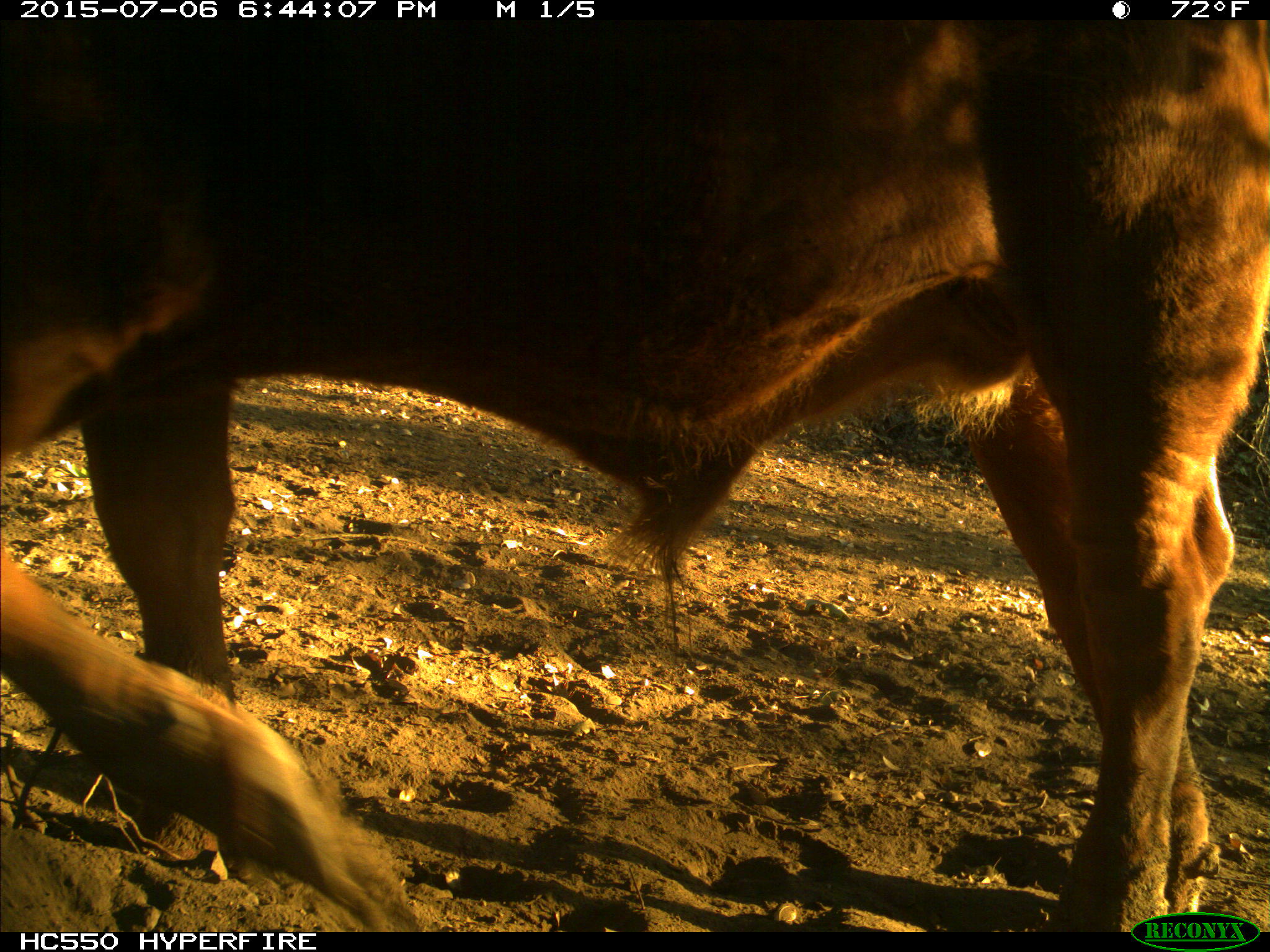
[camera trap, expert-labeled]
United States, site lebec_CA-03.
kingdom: Animalia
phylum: Chordata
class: Mammalia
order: Artiodactyla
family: Bovidae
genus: Bos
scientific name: Bos taurus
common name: domestic cow